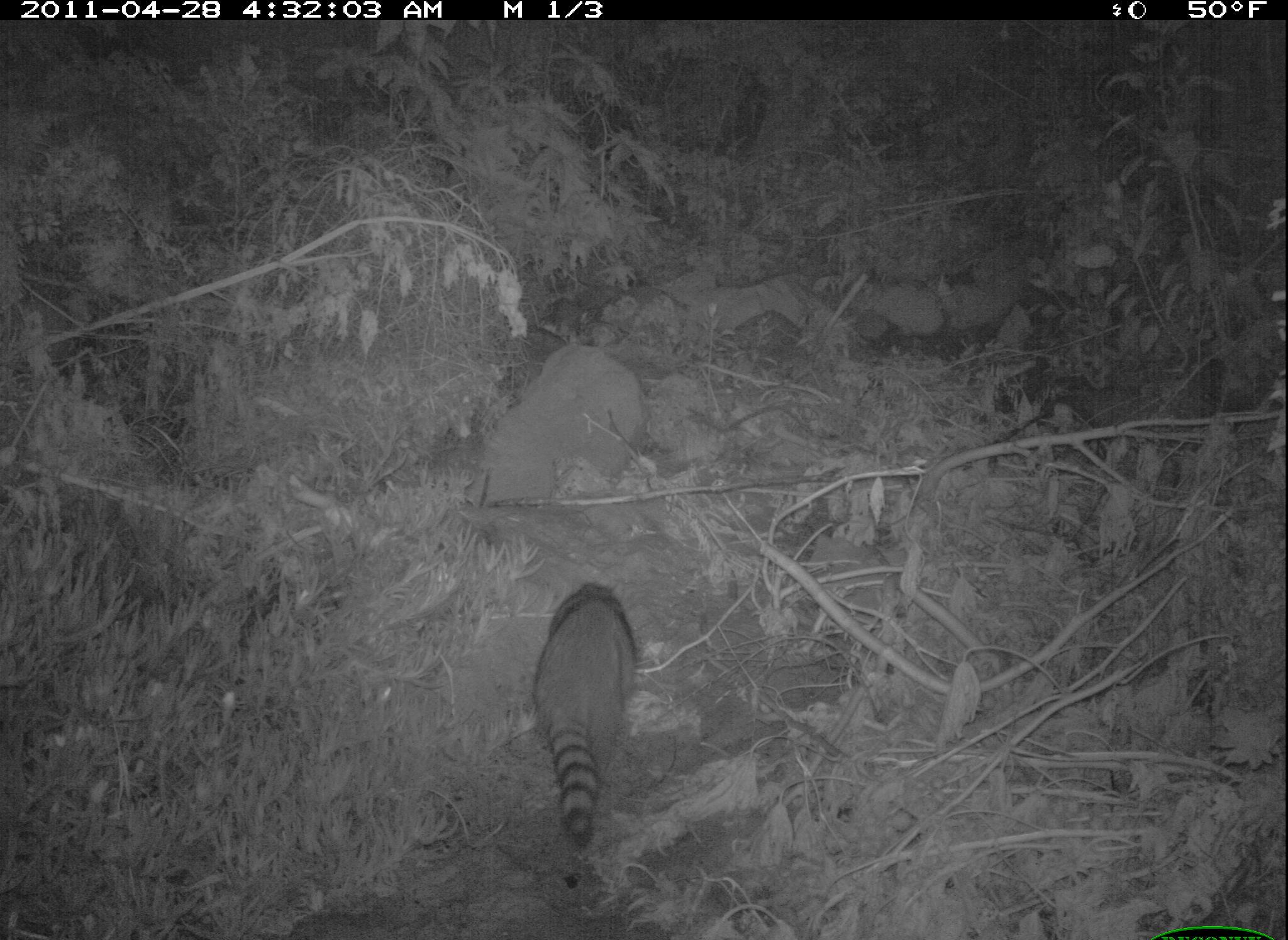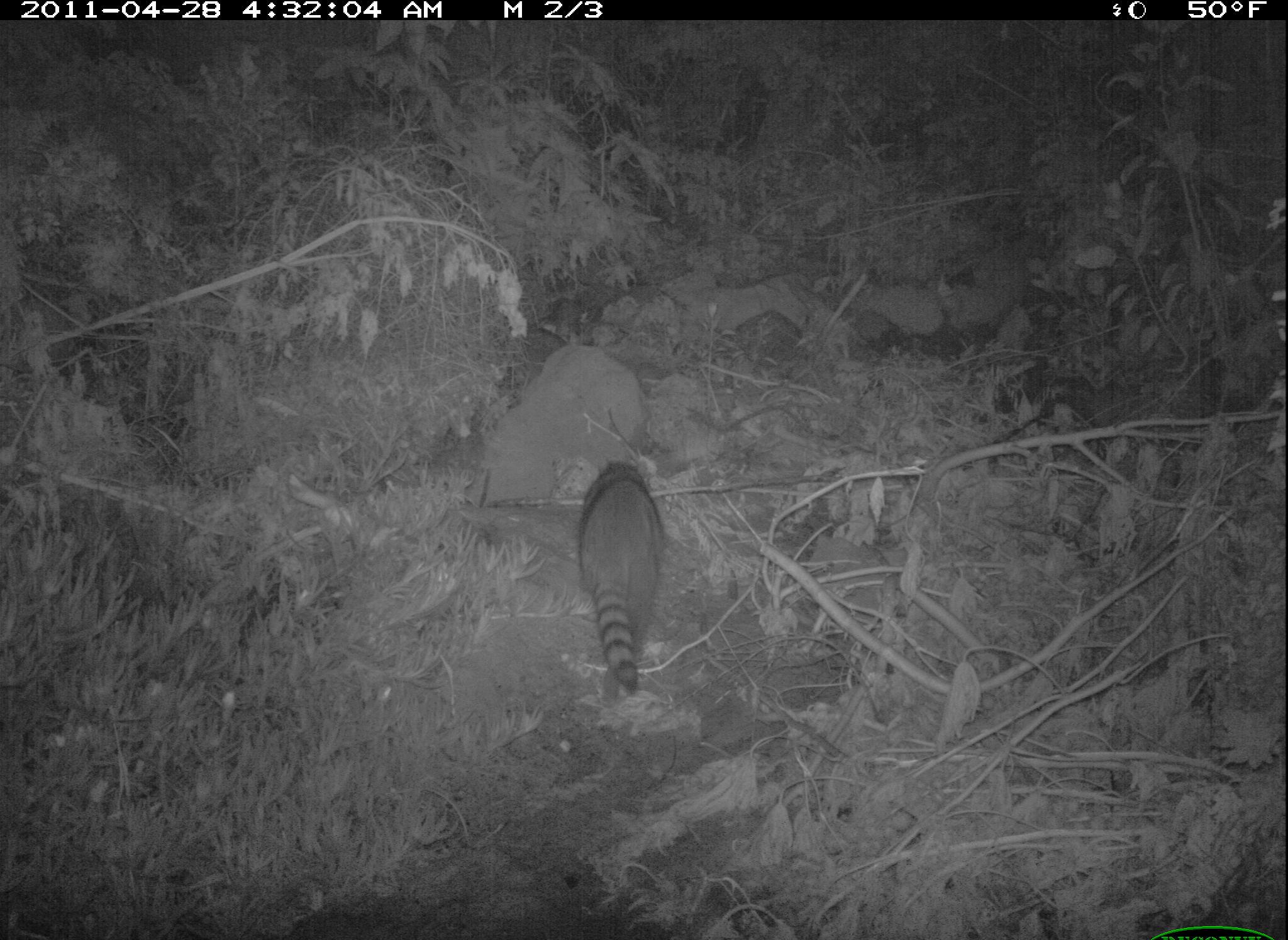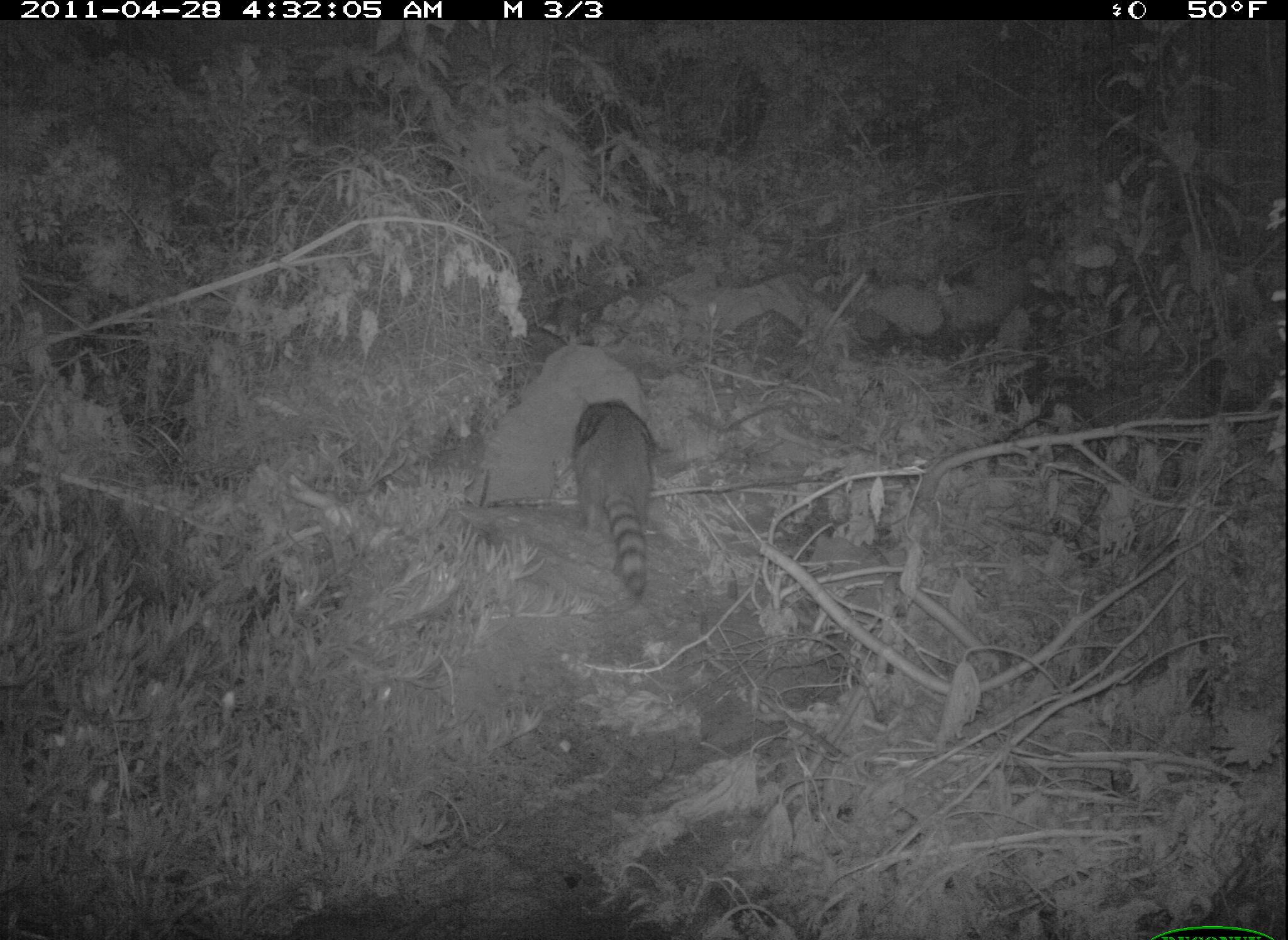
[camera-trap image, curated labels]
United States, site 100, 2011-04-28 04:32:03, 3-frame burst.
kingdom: Animalia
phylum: Chordata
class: Mammalia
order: Carnivora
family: Procyonidae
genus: Procyon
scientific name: Procyon lotor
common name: raccoon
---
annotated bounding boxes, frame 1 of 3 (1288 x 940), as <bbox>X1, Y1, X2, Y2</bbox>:
raccoon: <bbox>518, 573, 652, 859</bbox>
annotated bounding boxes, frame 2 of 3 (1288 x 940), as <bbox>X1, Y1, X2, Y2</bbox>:
raccoon: <bbox>572, 443, 683, 710</bbox>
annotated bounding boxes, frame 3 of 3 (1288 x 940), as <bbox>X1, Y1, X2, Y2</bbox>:
raccoon: <bbox>570, 387, 684, 619</bbox>